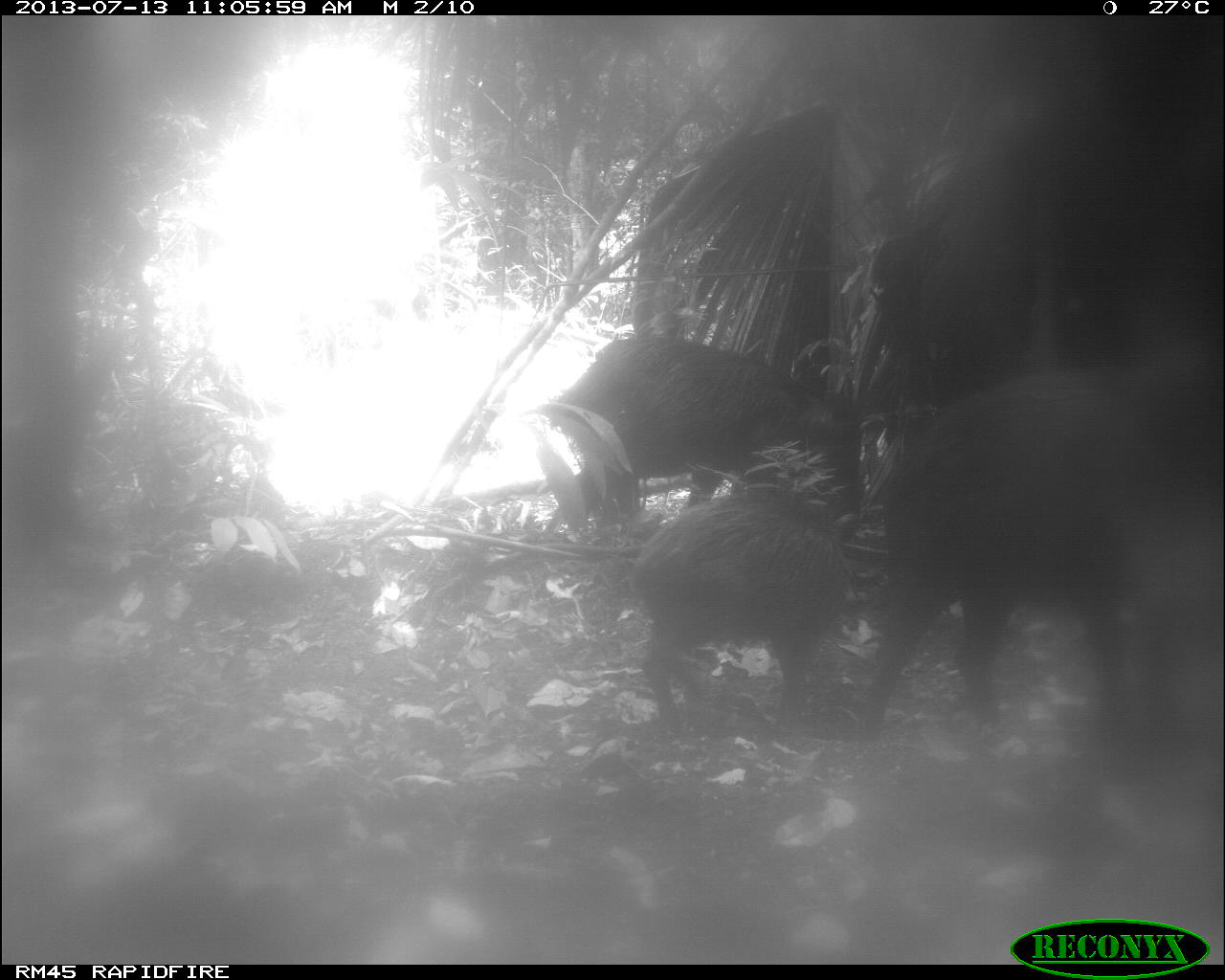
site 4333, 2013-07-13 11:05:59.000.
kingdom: Animalia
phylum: Chordata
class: Mammalia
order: Artiodactyla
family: Tayassuidae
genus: Tayassu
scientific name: Tayassu pecari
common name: white-lipped peccary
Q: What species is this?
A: Tayassu pecari (white-lipped peccary).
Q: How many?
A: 4.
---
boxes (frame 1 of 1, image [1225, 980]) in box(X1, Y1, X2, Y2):
tayassu pecari: box(841, 341, 1204, 746); box(534, 335, 860, 524); box(618, 483, 853, 726)